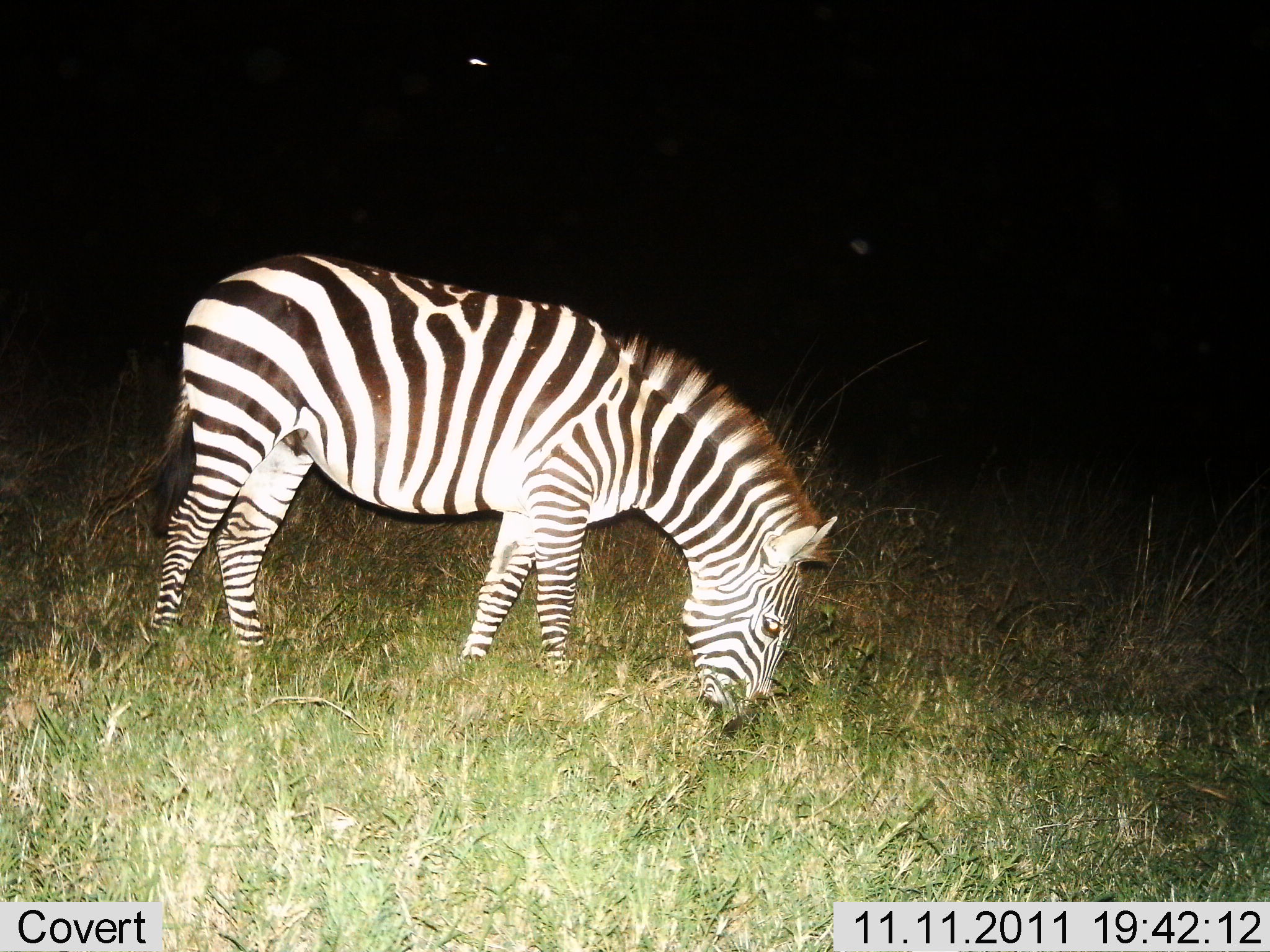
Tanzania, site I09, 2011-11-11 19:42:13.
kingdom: Animalia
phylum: Chordata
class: Mammalia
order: Perissodactyla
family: Equidae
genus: Equus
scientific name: Equus quagga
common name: plains zebra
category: zebra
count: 1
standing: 17%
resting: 0%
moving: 0%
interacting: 0%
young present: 0%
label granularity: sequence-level